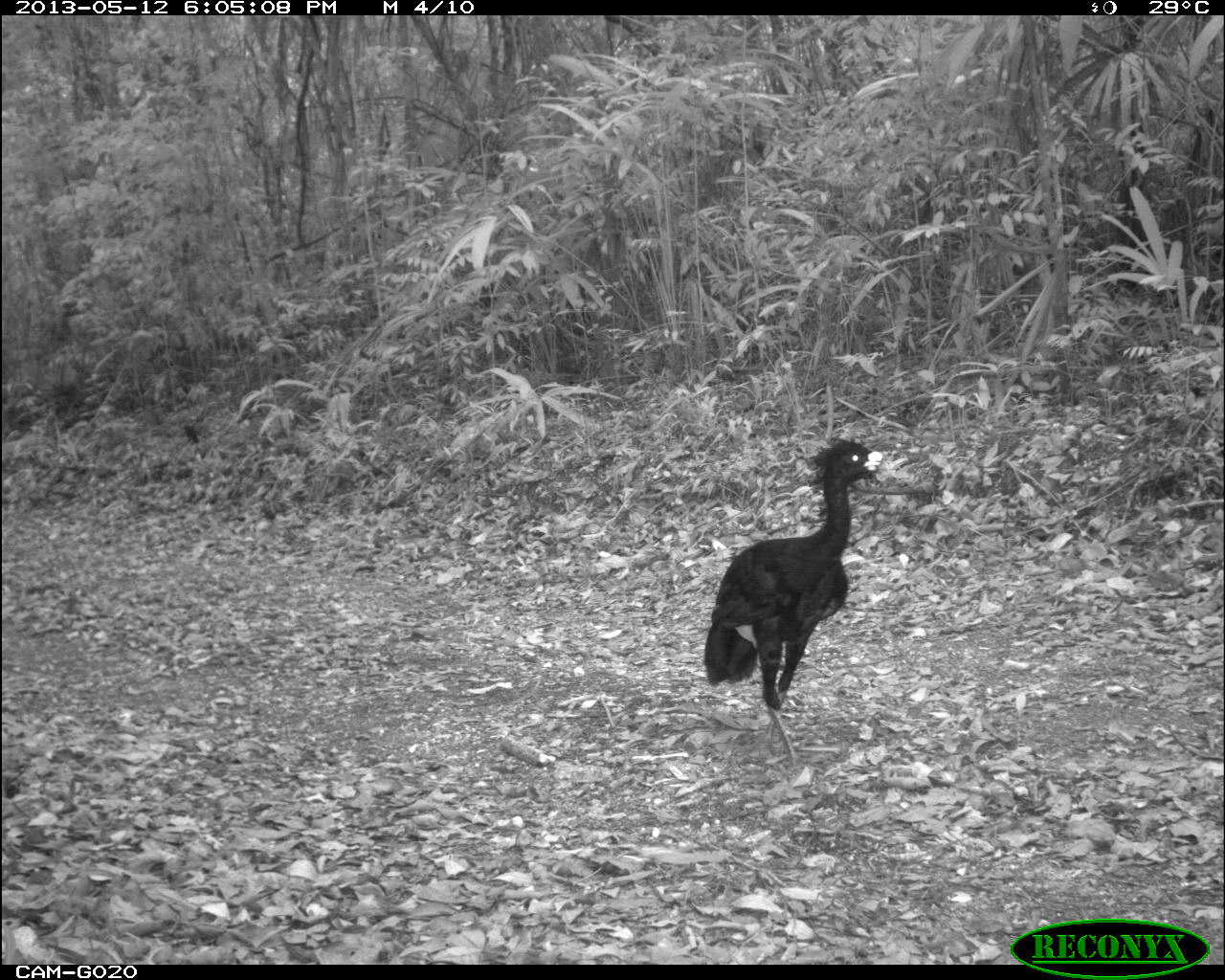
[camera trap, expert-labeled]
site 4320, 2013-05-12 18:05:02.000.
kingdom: Animalia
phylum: Chordata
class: Aves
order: Galliformes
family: Cracidae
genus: Crax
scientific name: Crax rubra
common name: great curassow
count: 1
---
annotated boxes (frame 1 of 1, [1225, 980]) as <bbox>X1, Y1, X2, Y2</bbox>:
crax rubra: <bbox>701, 436, 906, 764</bbox>